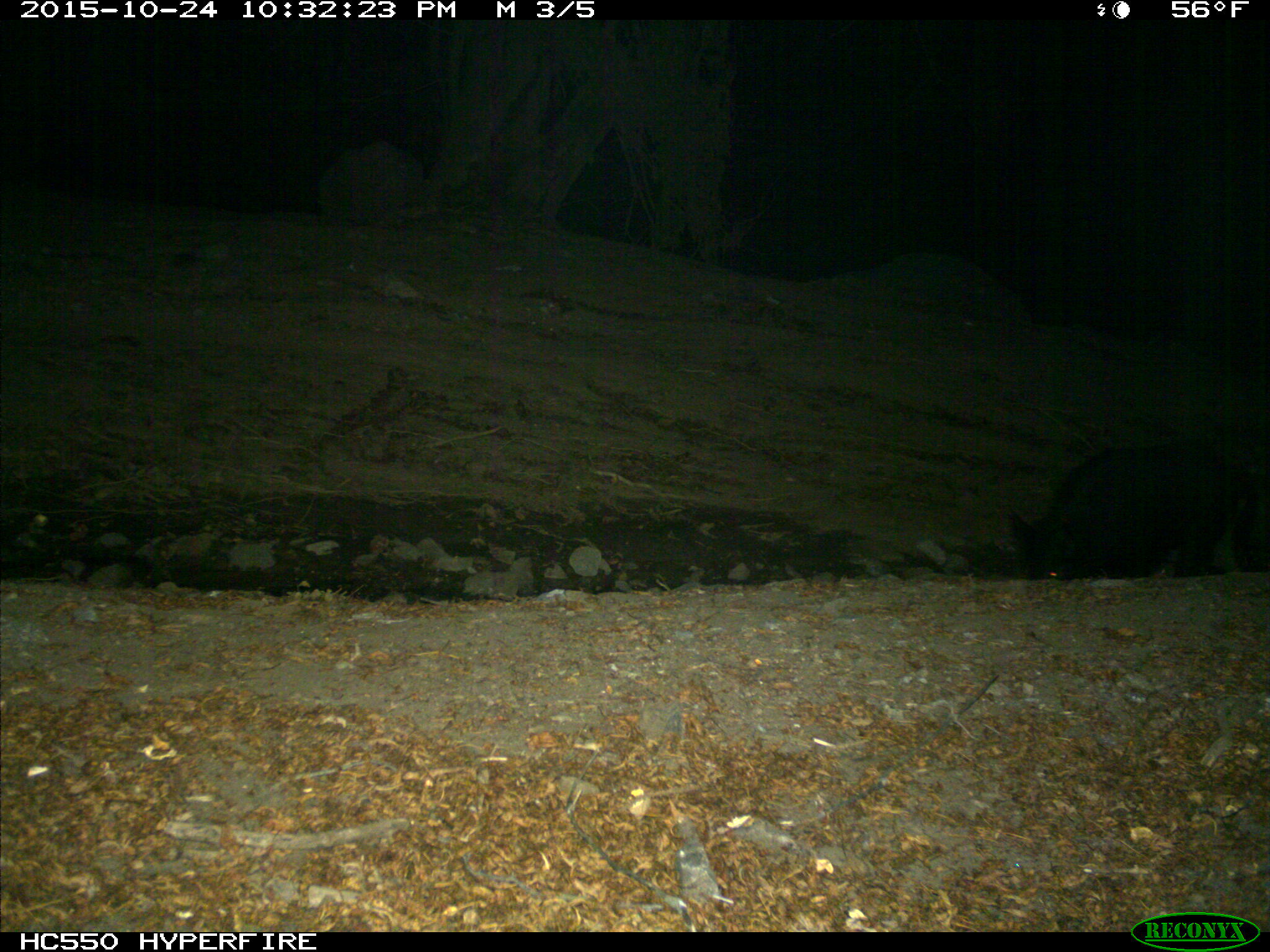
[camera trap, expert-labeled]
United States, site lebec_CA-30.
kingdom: Animalia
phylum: Chordata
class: Mammalia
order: Artiodactyla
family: Suidae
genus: Sus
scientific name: Sus scrofa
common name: wild boar